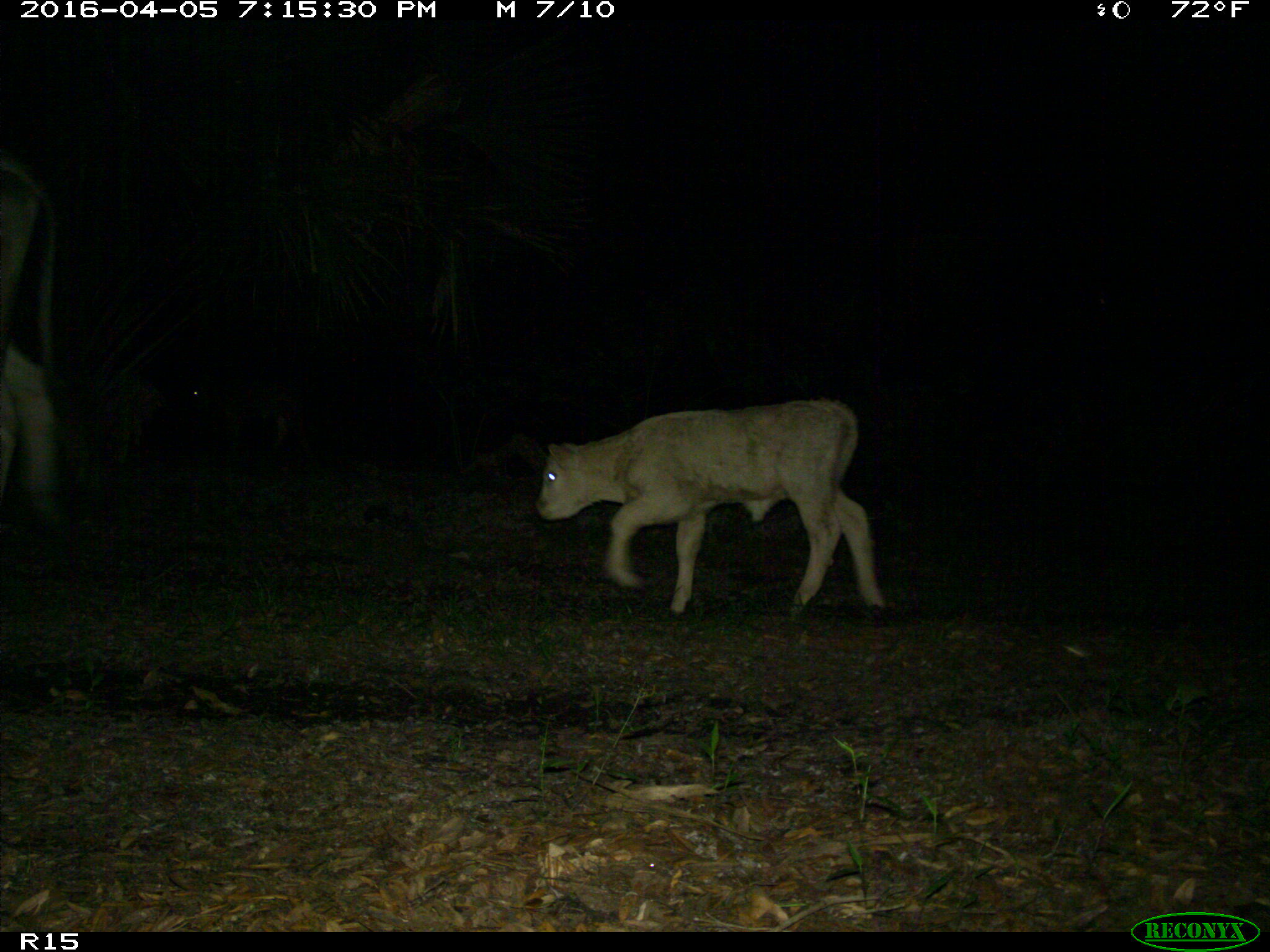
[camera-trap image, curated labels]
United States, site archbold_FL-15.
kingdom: Animalia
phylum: Chordata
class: Mammalia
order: Artiodactyla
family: Bovidae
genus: Bos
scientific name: Bos taurus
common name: domestic cow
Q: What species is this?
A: Bos taurus (domestic cow).